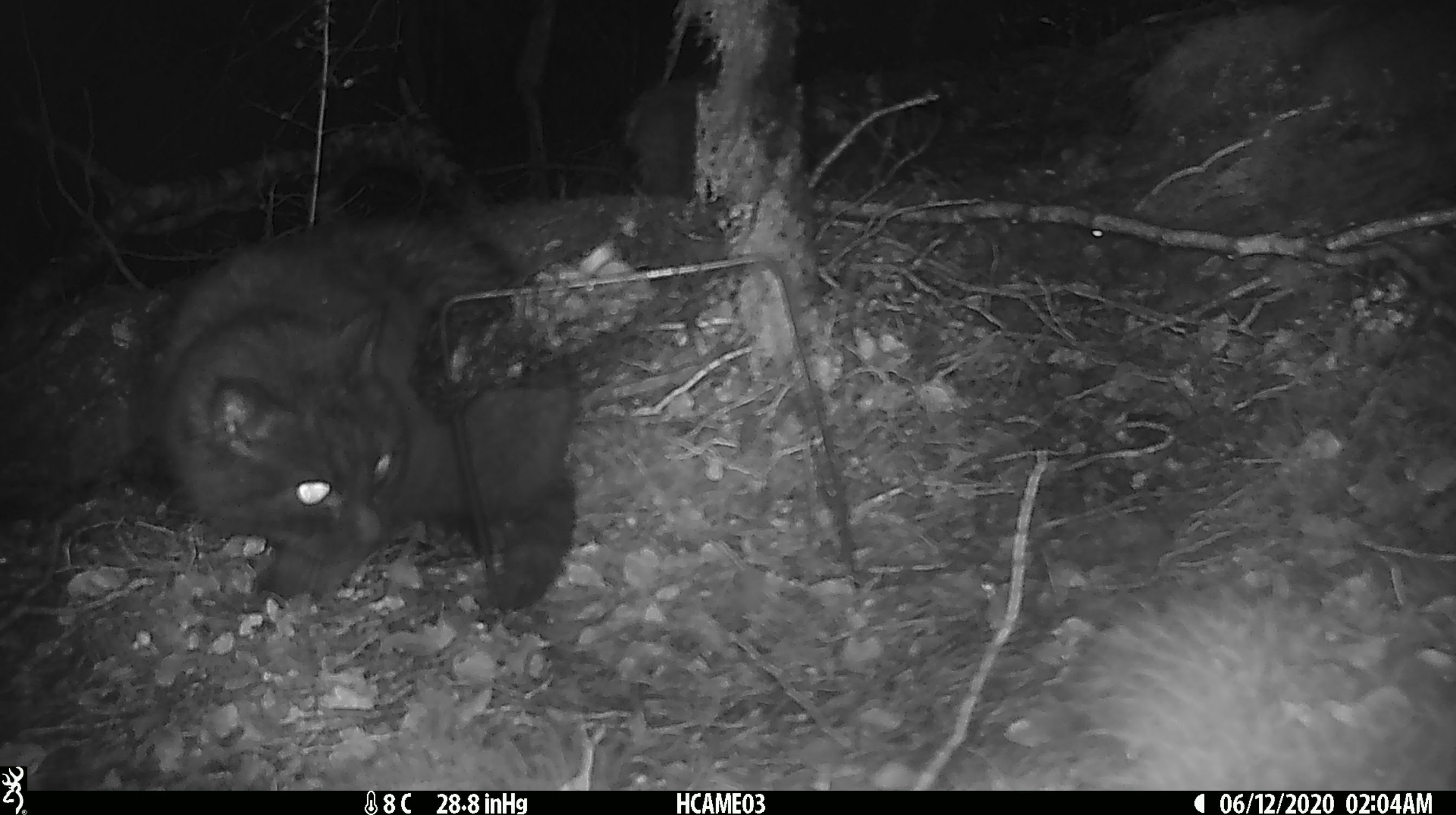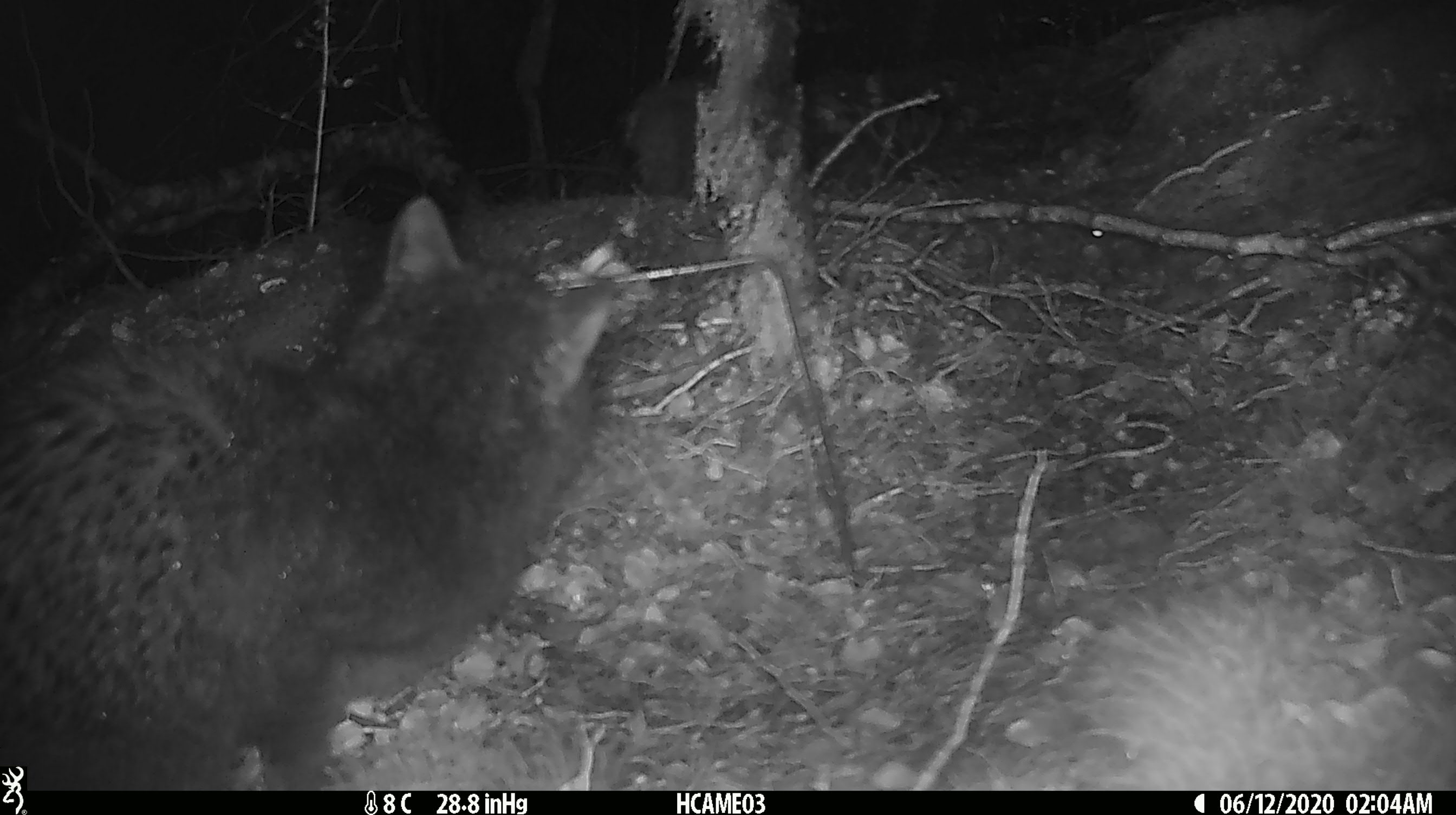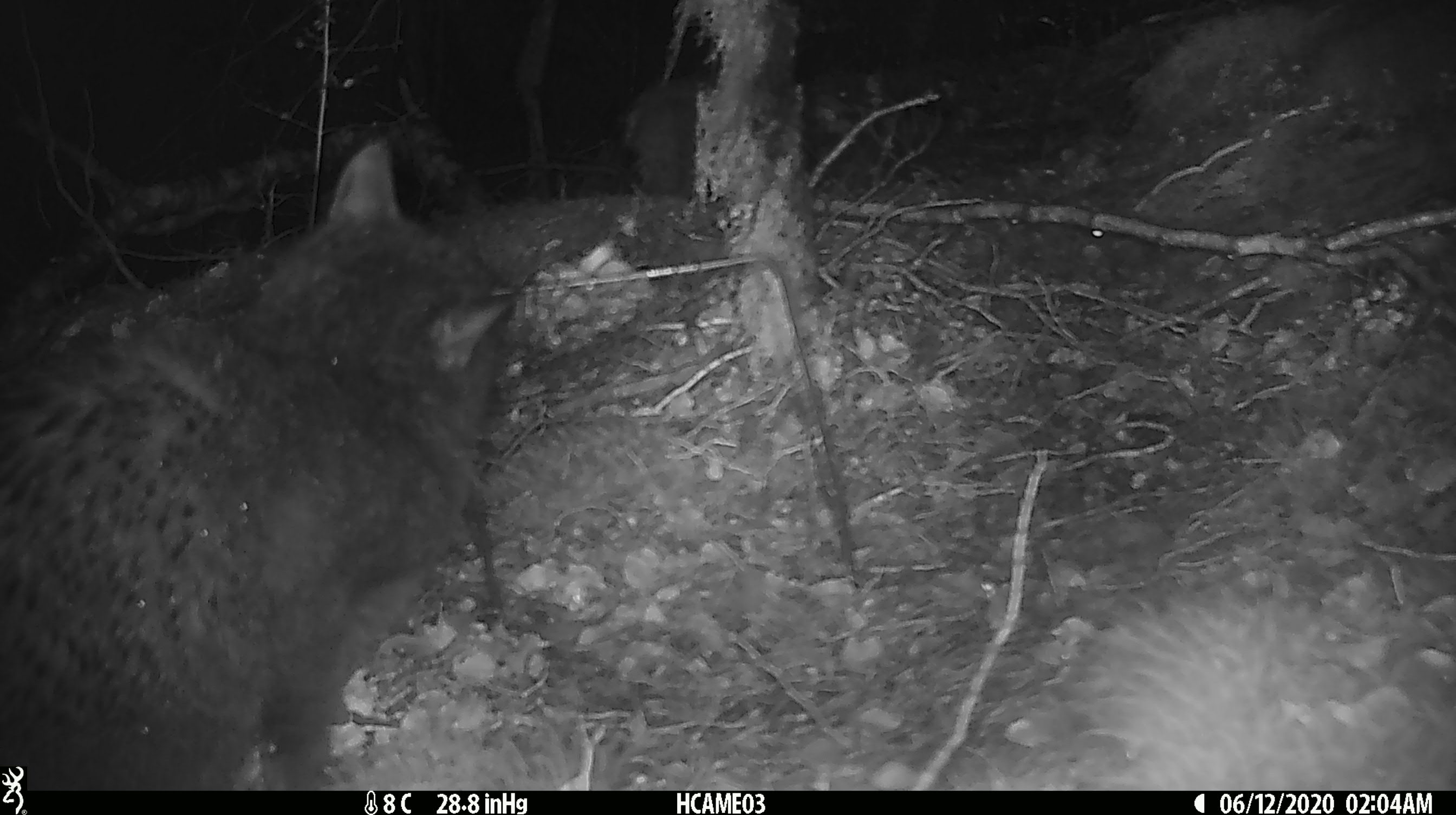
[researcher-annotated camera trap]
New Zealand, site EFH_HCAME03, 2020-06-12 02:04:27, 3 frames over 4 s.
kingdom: Animalia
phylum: Chordata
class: Mammalia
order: Carnivora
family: Felidae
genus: Felis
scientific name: Felis catus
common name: domestic cat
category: cat